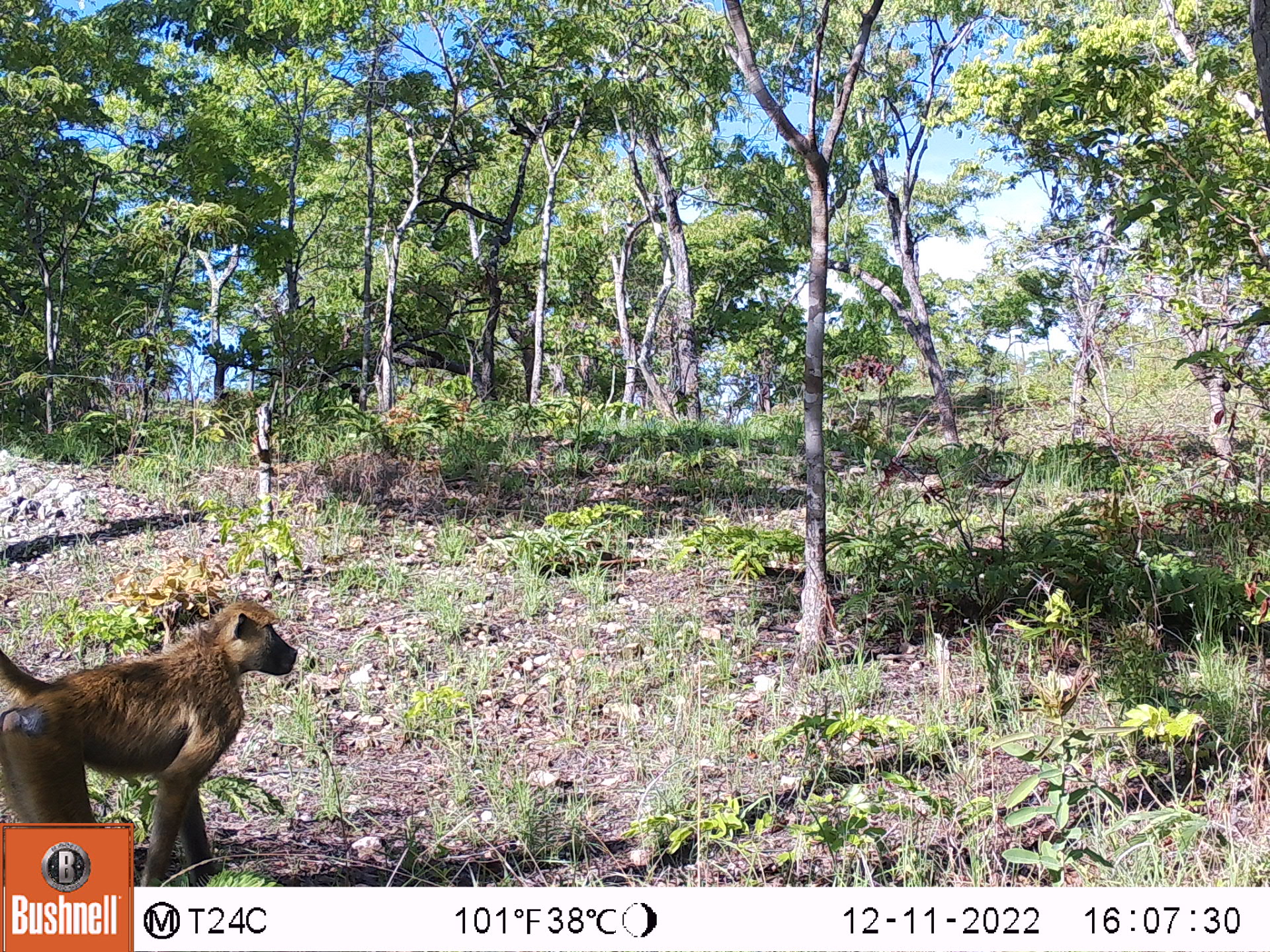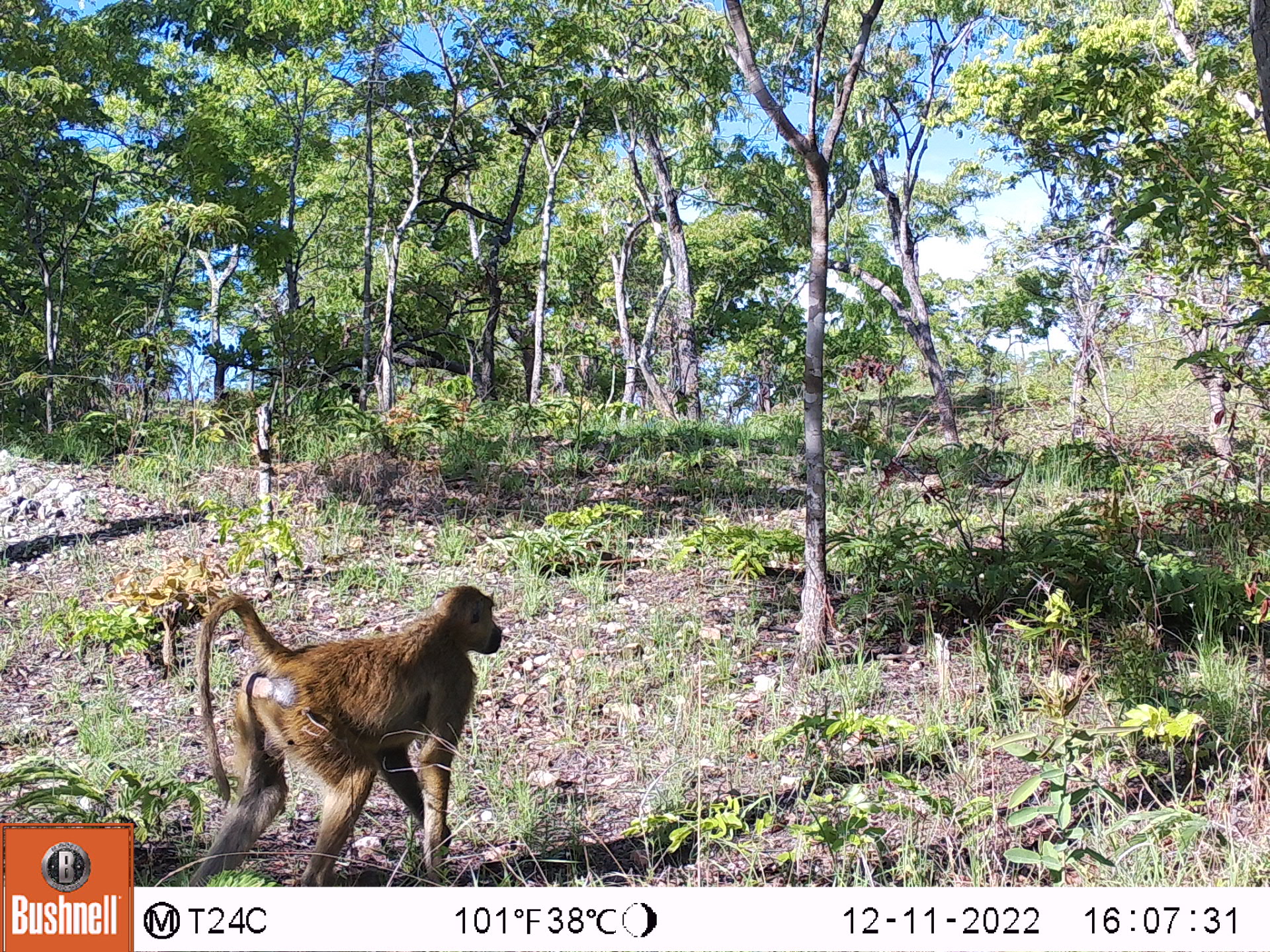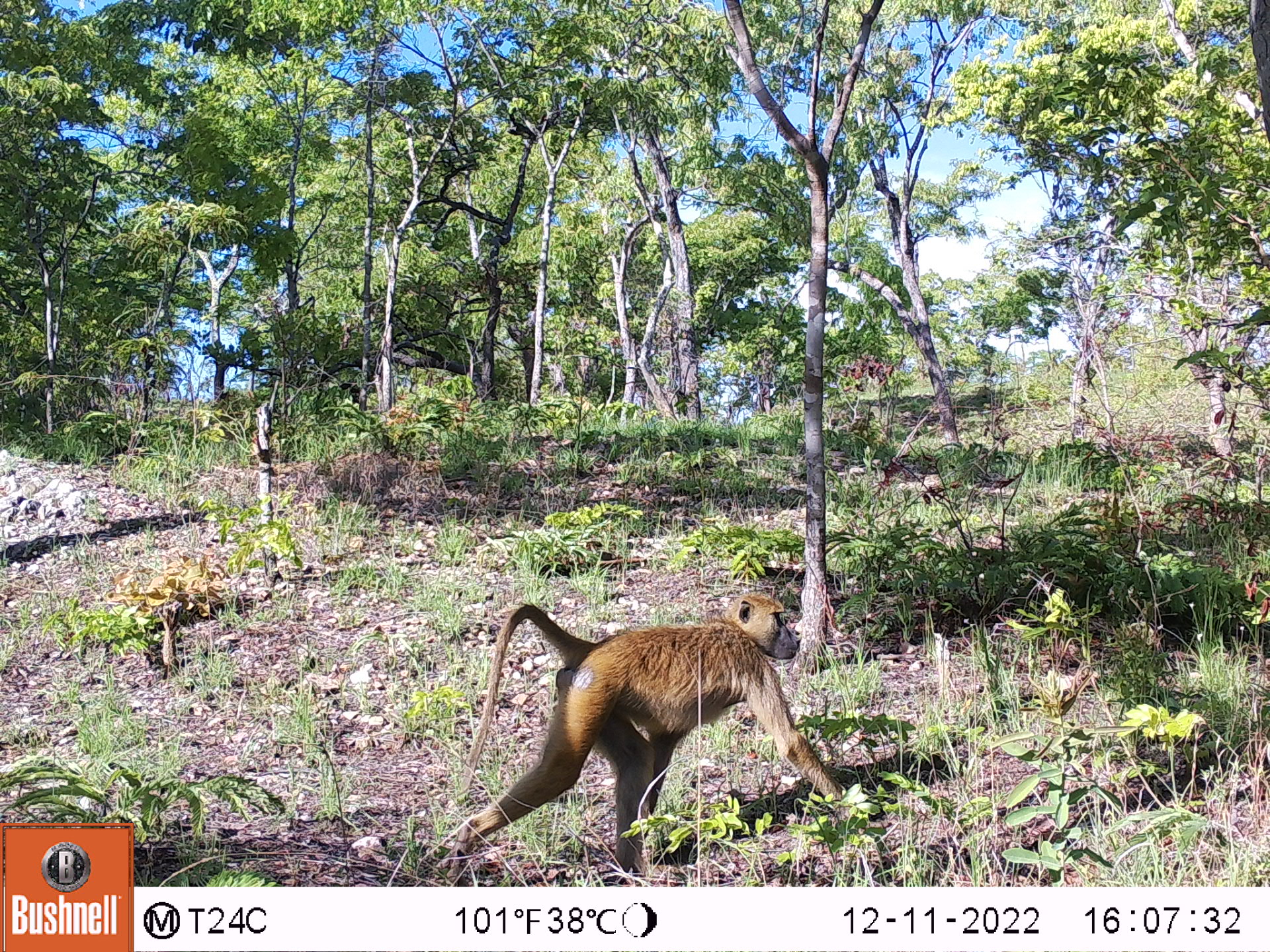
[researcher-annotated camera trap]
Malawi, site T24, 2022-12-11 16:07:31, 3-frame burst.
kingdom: Animalia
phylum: Chordata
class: Mammalia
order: Primates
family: Cercopithecidae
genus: Papio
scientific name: Papio cynocephalus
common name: yellow baboon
Yellow baboon (Papio cynocephalus), count 1.